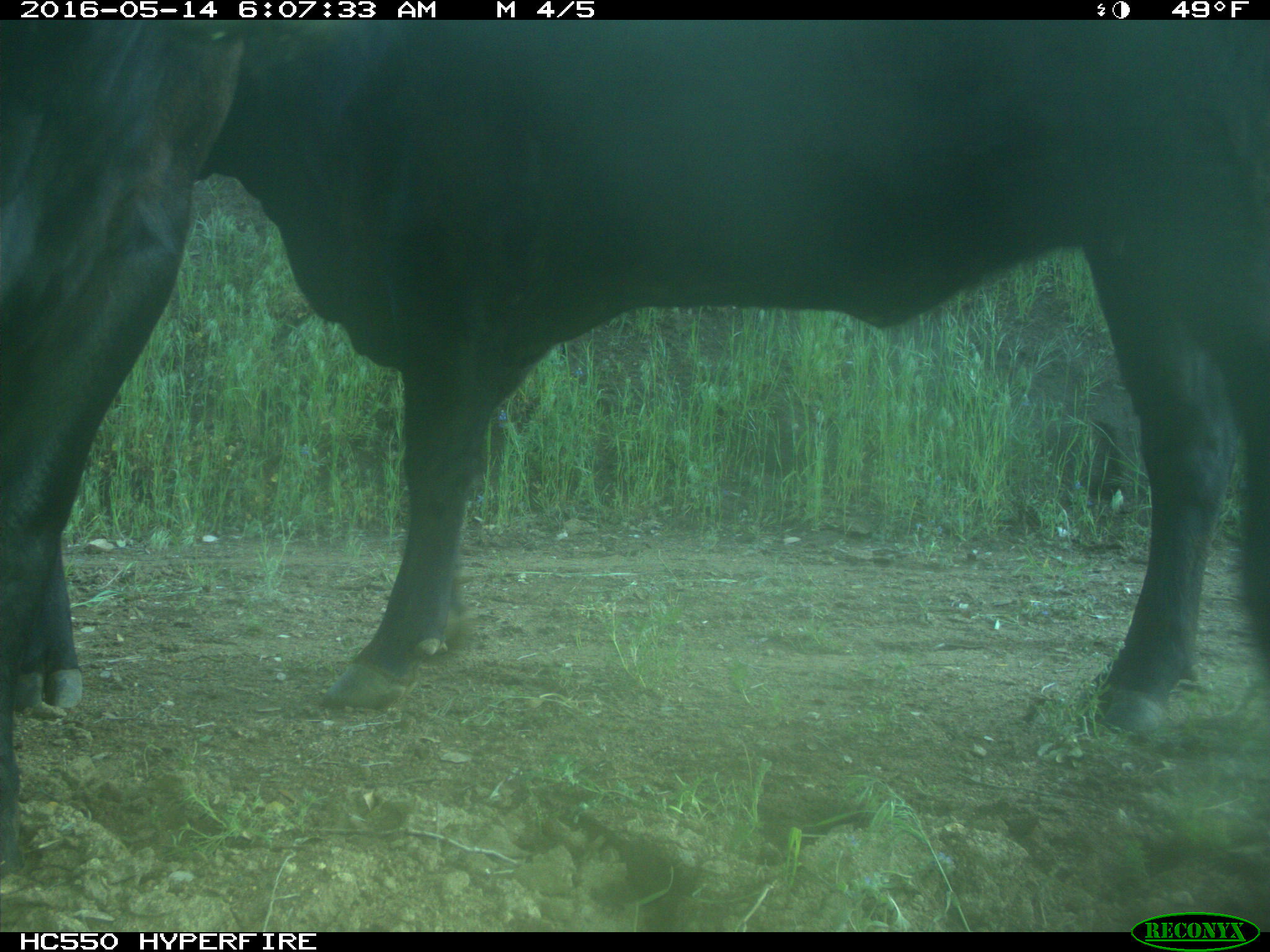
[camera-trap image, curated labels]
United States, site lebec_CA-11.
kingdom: Animalia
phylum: Chordata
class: Mammalia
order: Artiodactyla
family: Bovidae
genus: Bos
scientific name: Bos taurus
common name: domestic cow